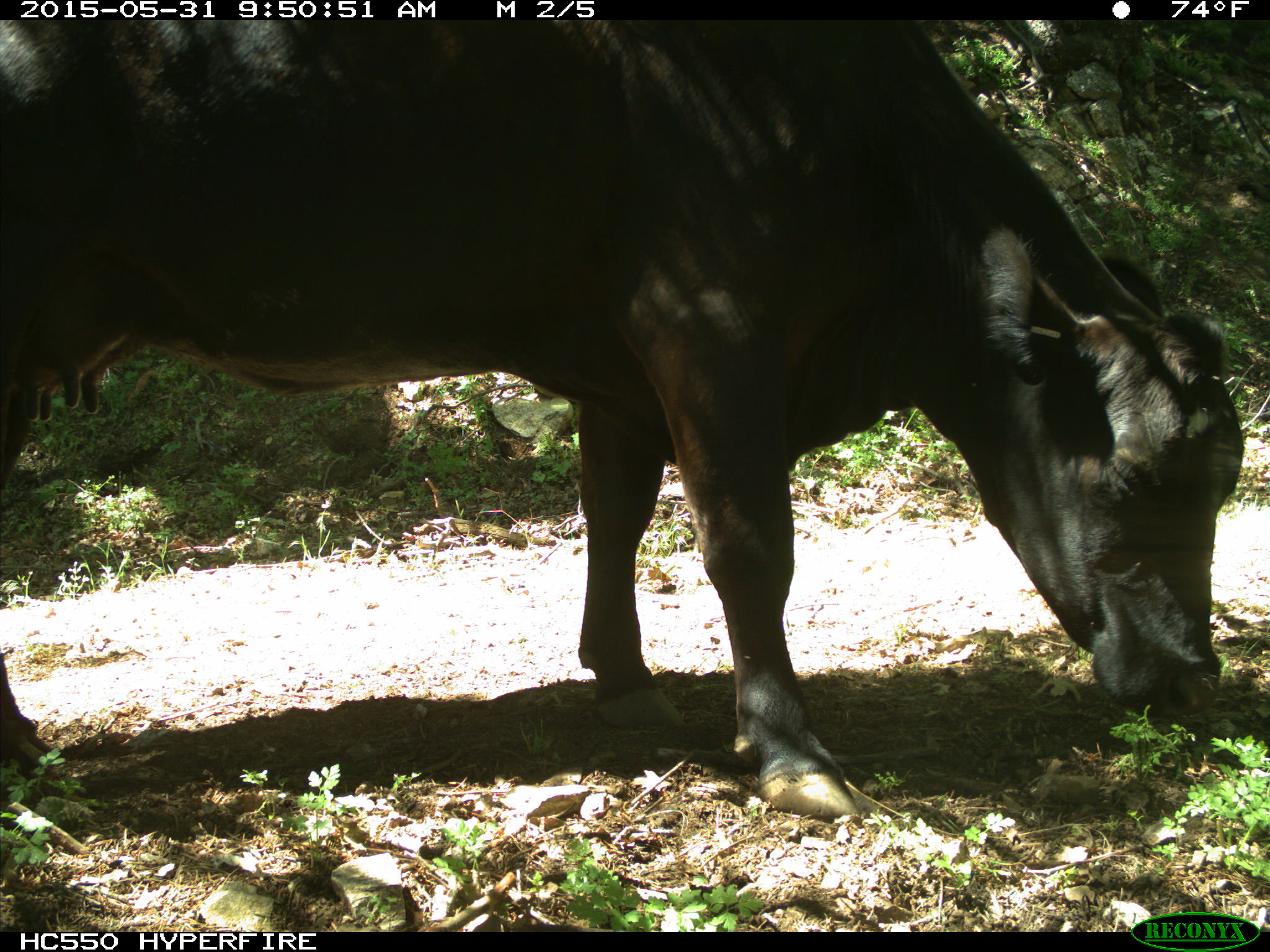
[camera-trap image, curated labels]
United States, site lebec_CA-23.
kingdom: Animalia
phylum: Chordata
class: Mammalia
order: Artiodactyla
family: Bovidae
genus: Bos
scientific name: Bos taurus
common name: domestic cow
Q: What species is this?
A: Bos taurus (domestic cow).